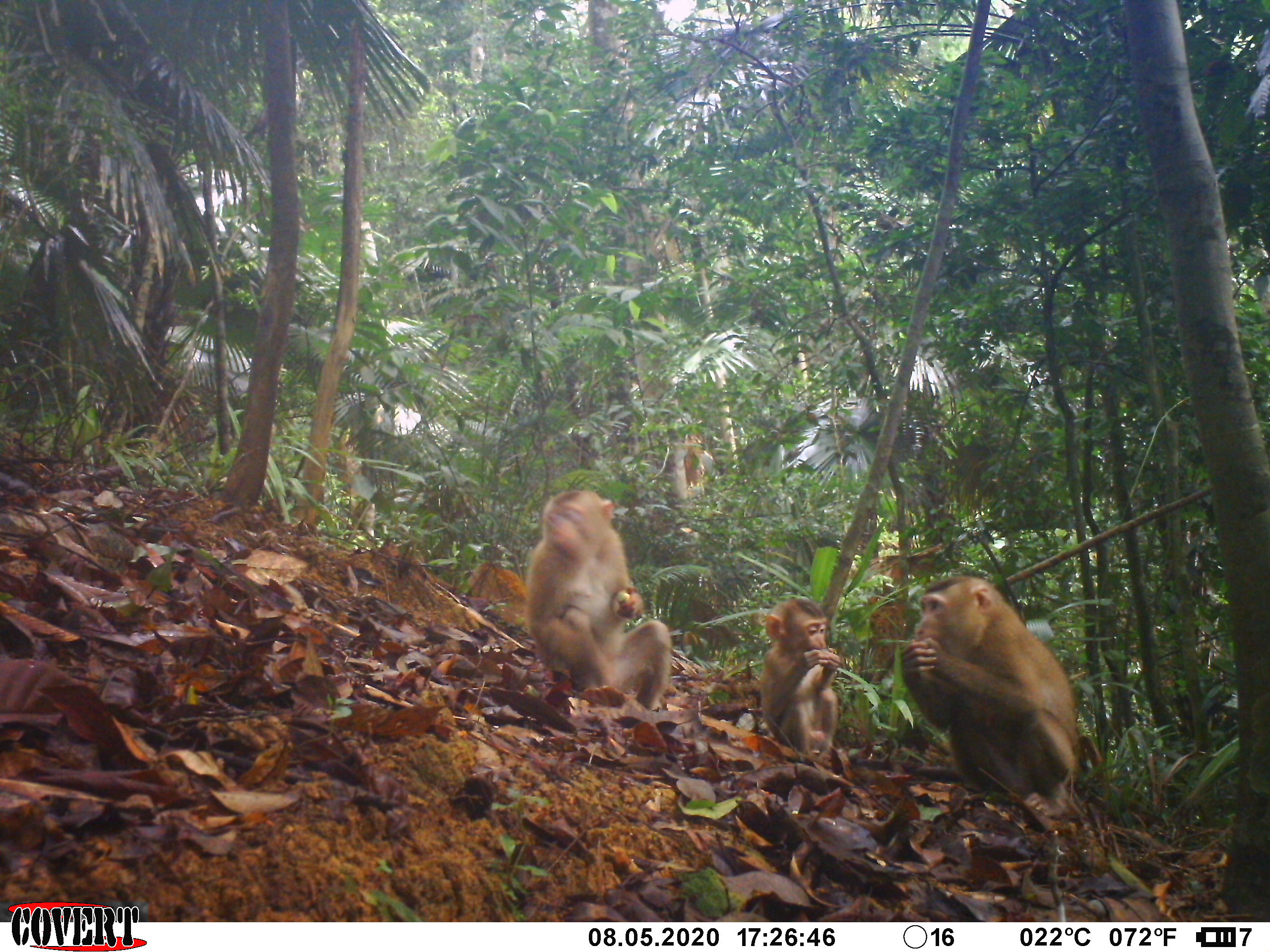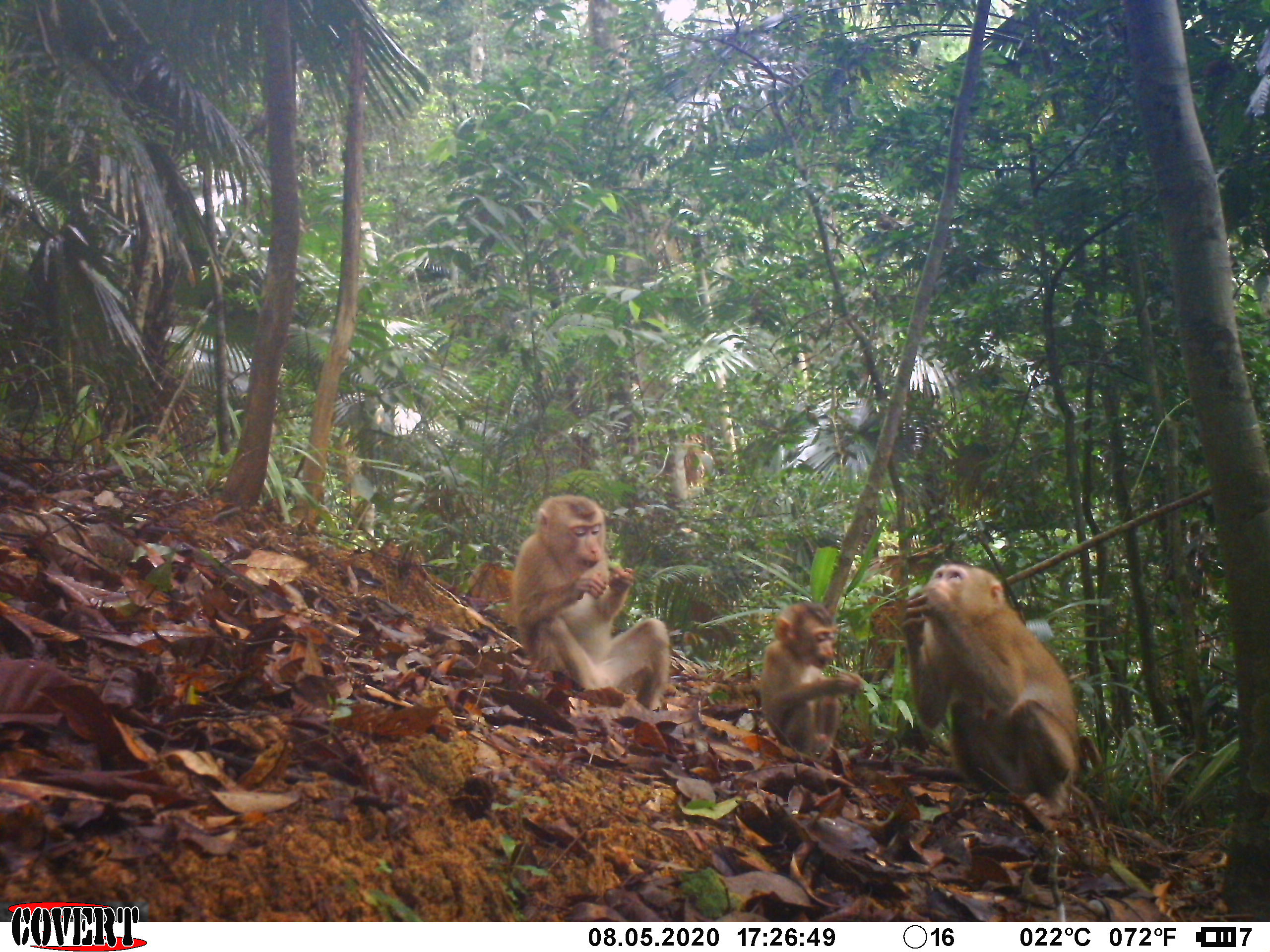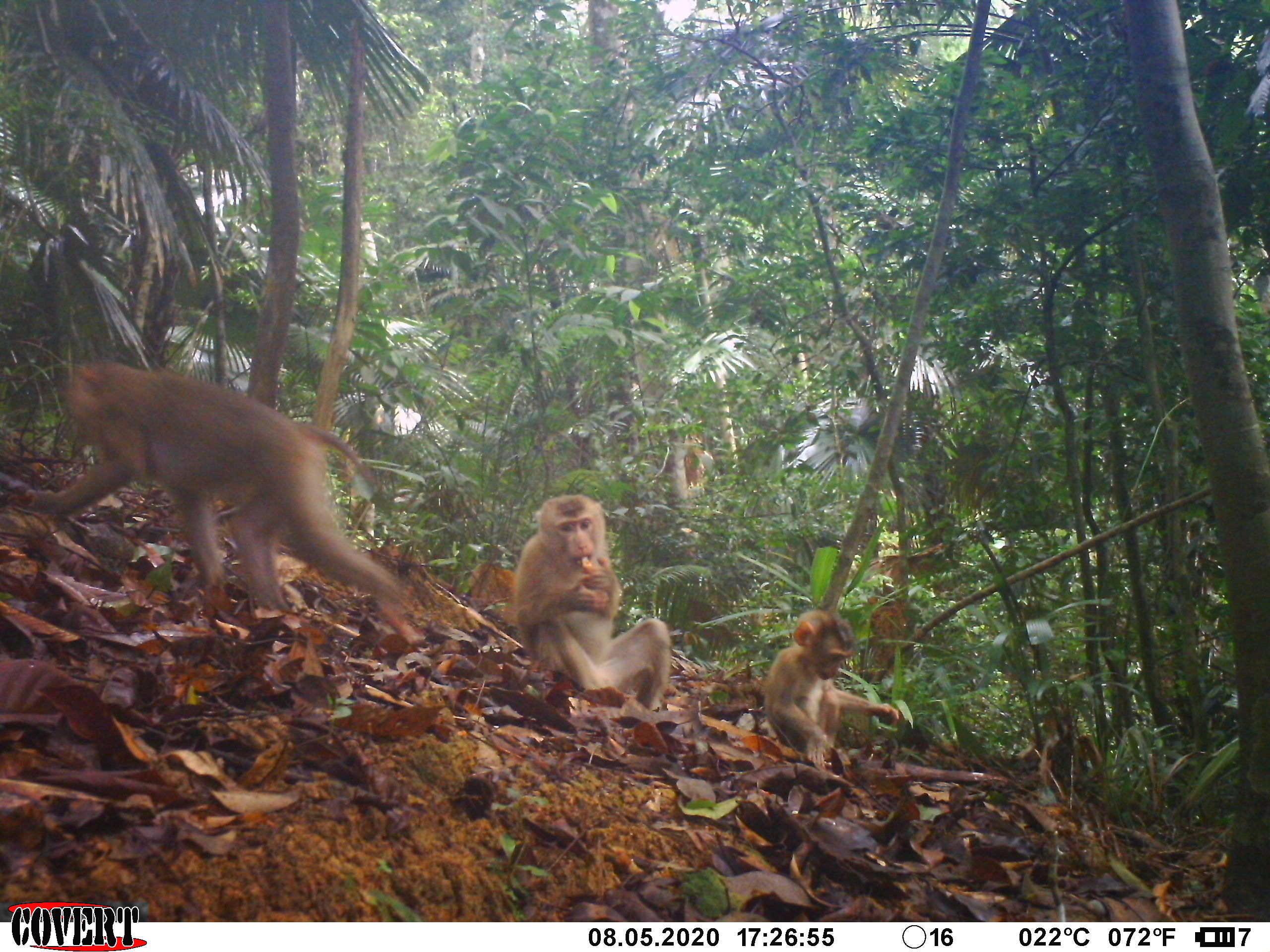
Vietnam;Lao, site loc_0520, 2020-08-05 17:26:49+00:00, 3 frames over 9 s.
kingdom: Animalia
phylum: Chordata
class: Mammalia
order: Primates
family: Cercopithecidae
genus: Macaca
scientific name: Macaca nemestrina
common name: pig-tailed macaque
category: pig tailed macaque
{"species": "pig tailed macaque (pig-tailed macaque) (Macaca nemestrina)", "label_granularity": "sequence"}